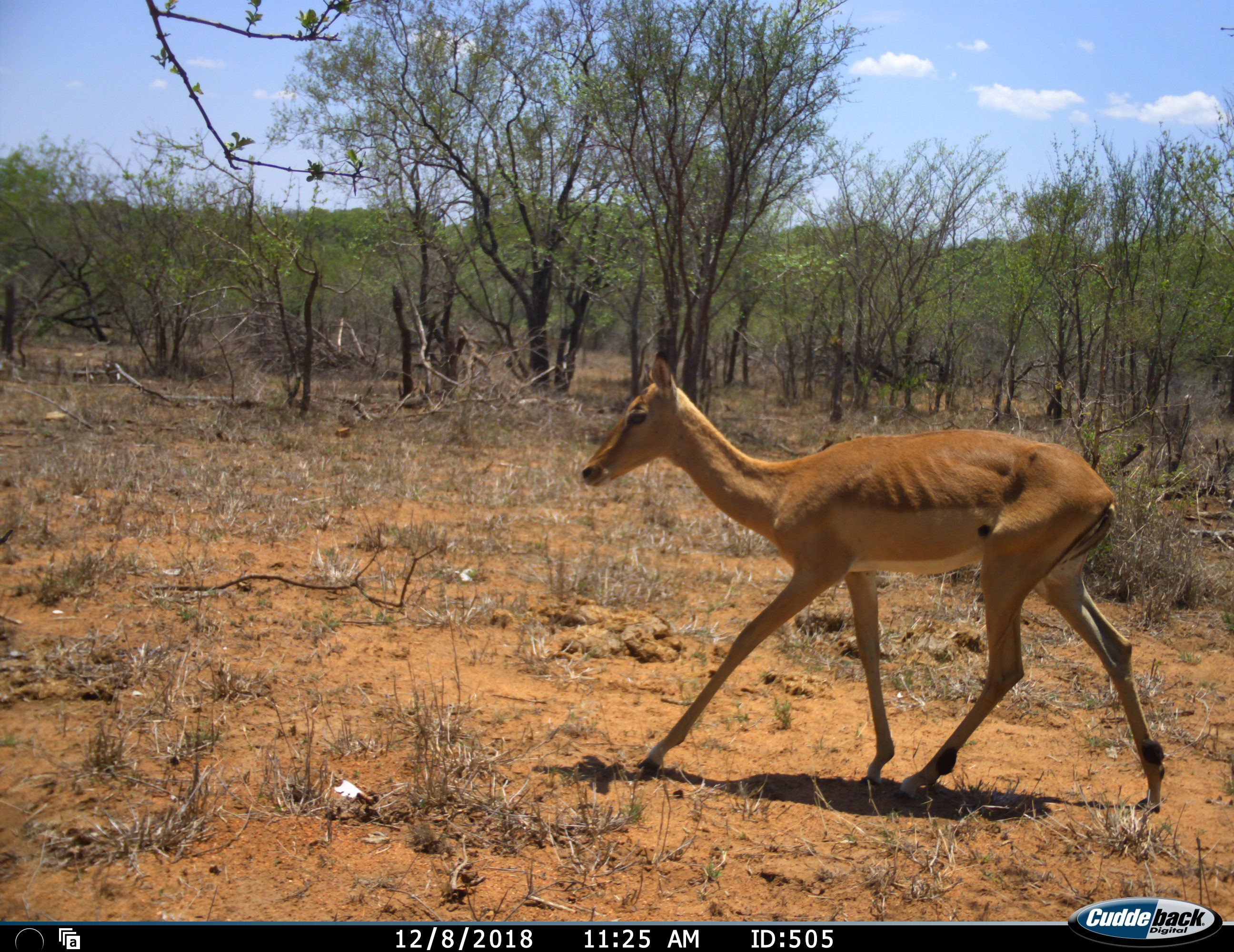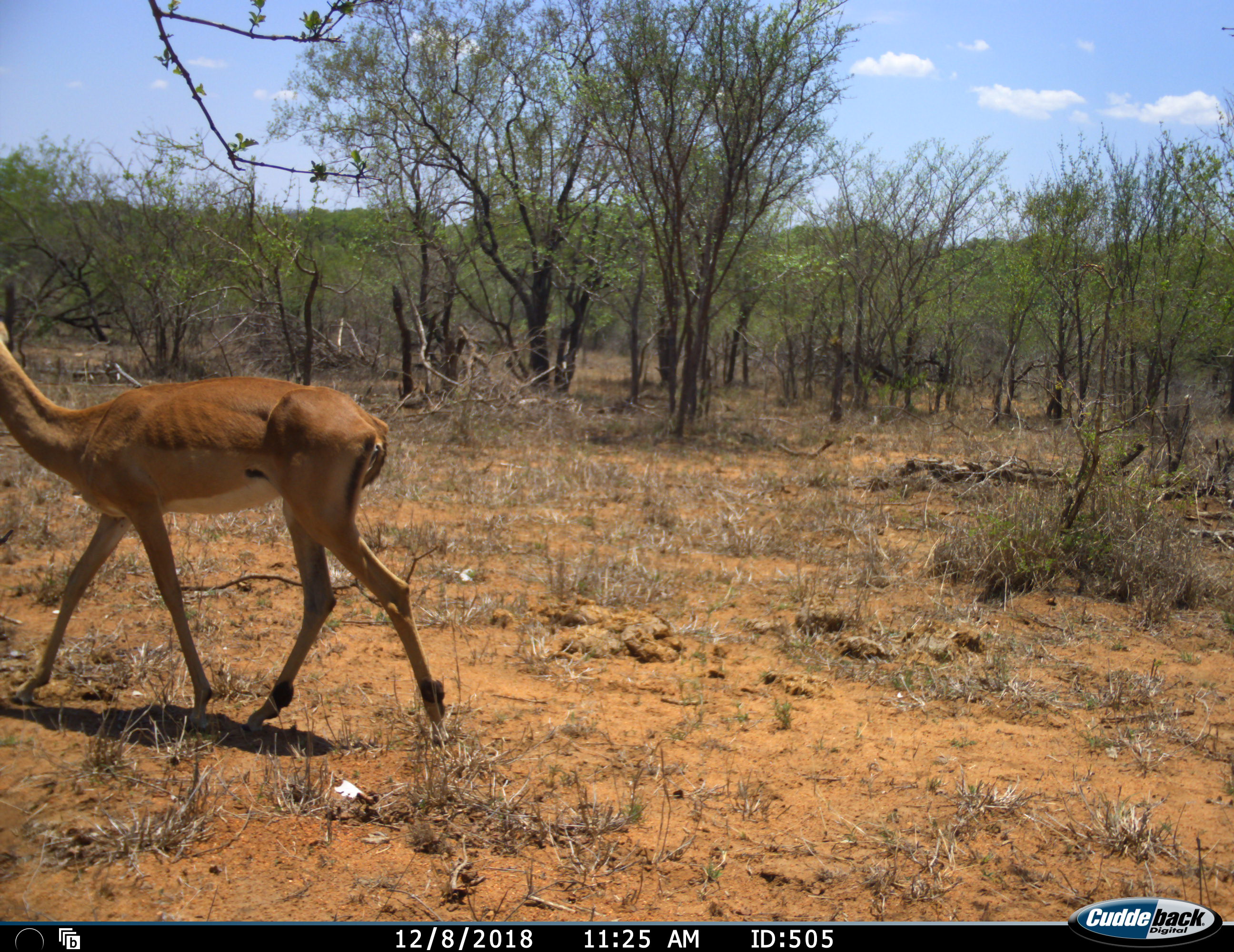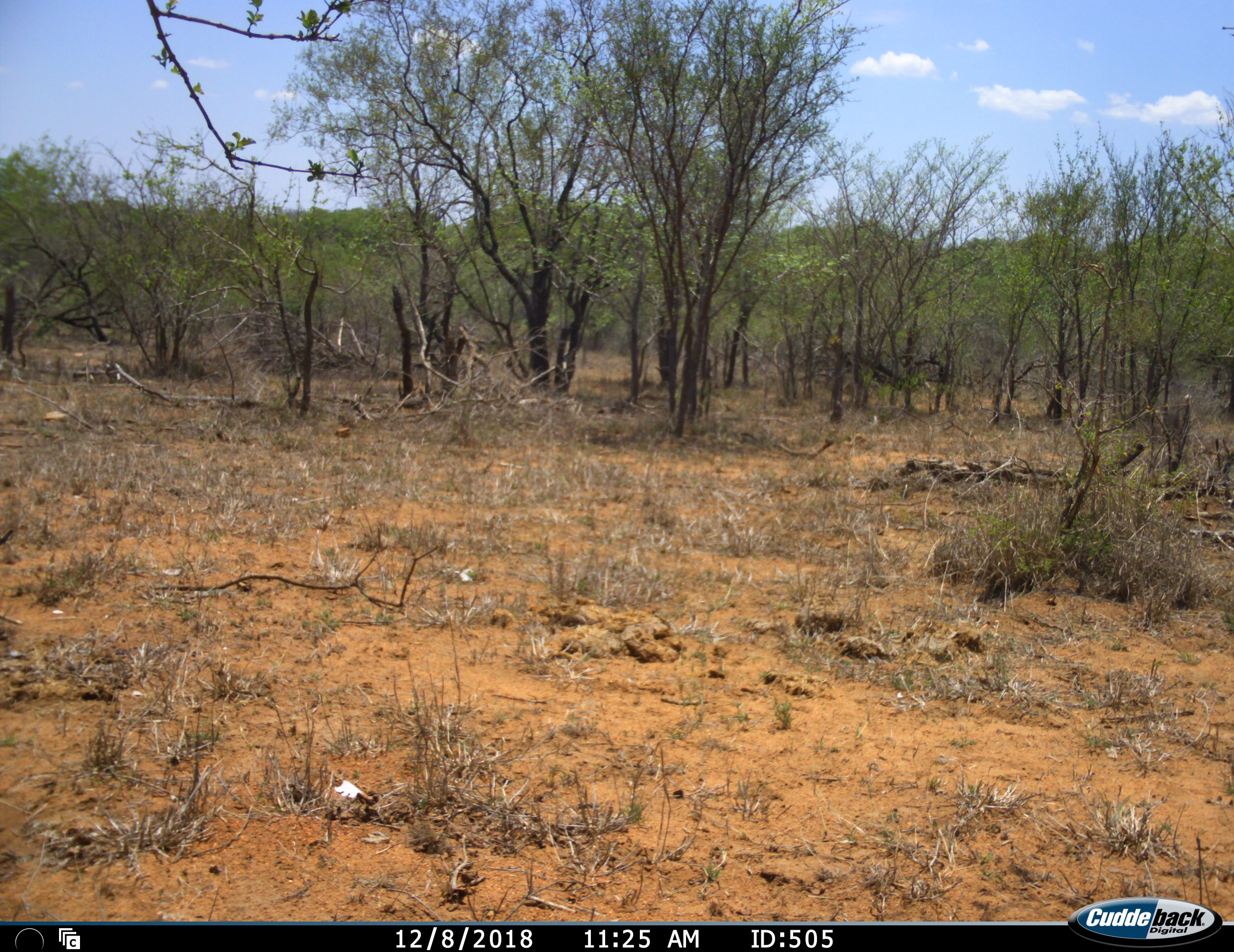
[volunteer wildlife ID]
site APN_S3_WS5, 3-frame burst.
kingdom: Animalia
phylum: Chordata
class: Mammalia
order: Artiodactyla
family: Bovidae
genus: Aepyceros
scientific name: Aepyceros melampus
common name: impala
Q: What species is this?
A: Impala (Aepyceros melampus).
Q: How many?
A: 1.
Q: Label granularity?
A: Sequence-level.